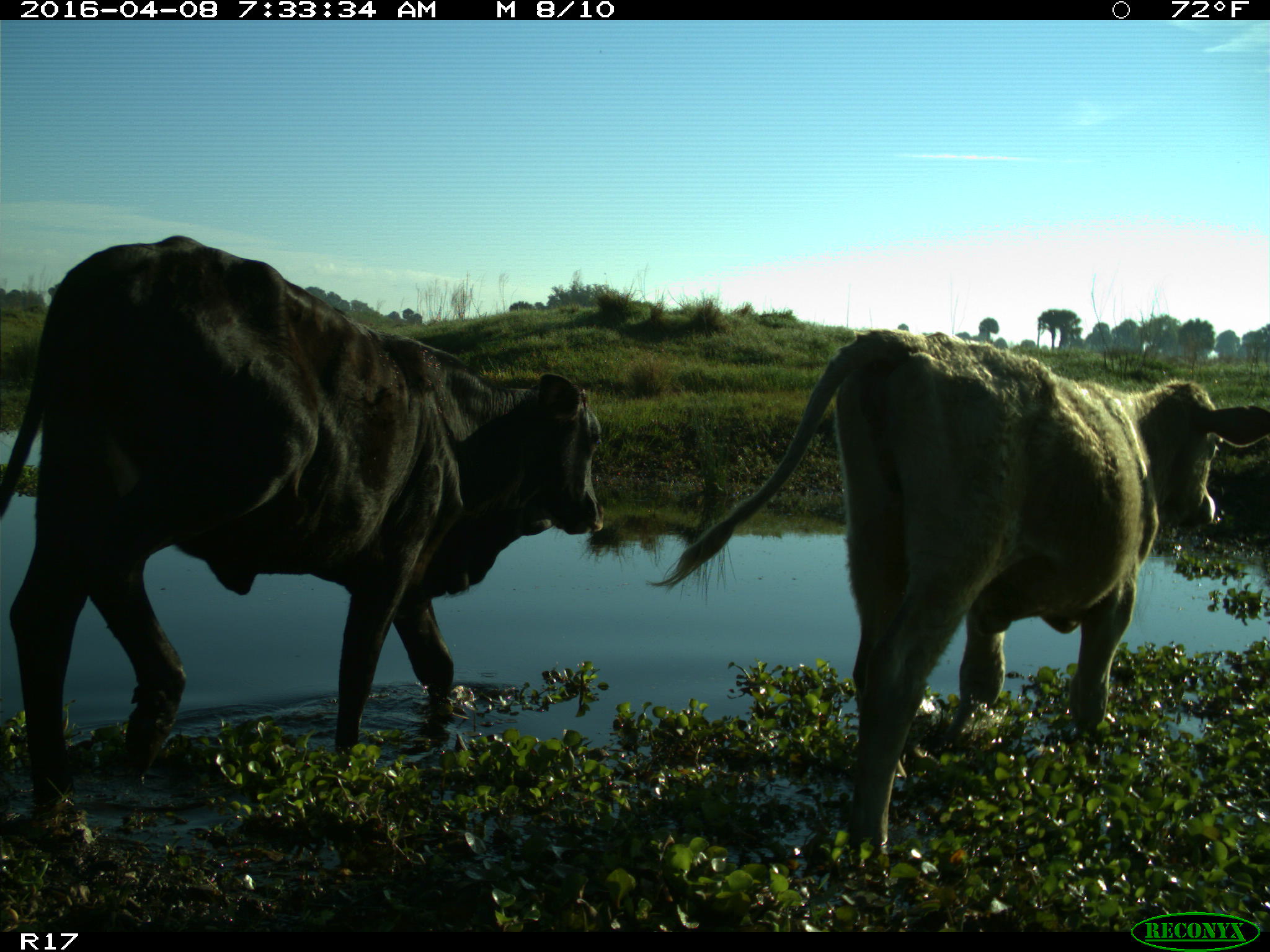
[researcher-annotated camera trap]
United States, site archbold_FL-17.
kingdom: Animalia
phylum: Chordata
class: Mammalia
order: Artiodactyla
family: Bovidae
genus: Bos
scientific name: Bos taurus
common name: domestic cow